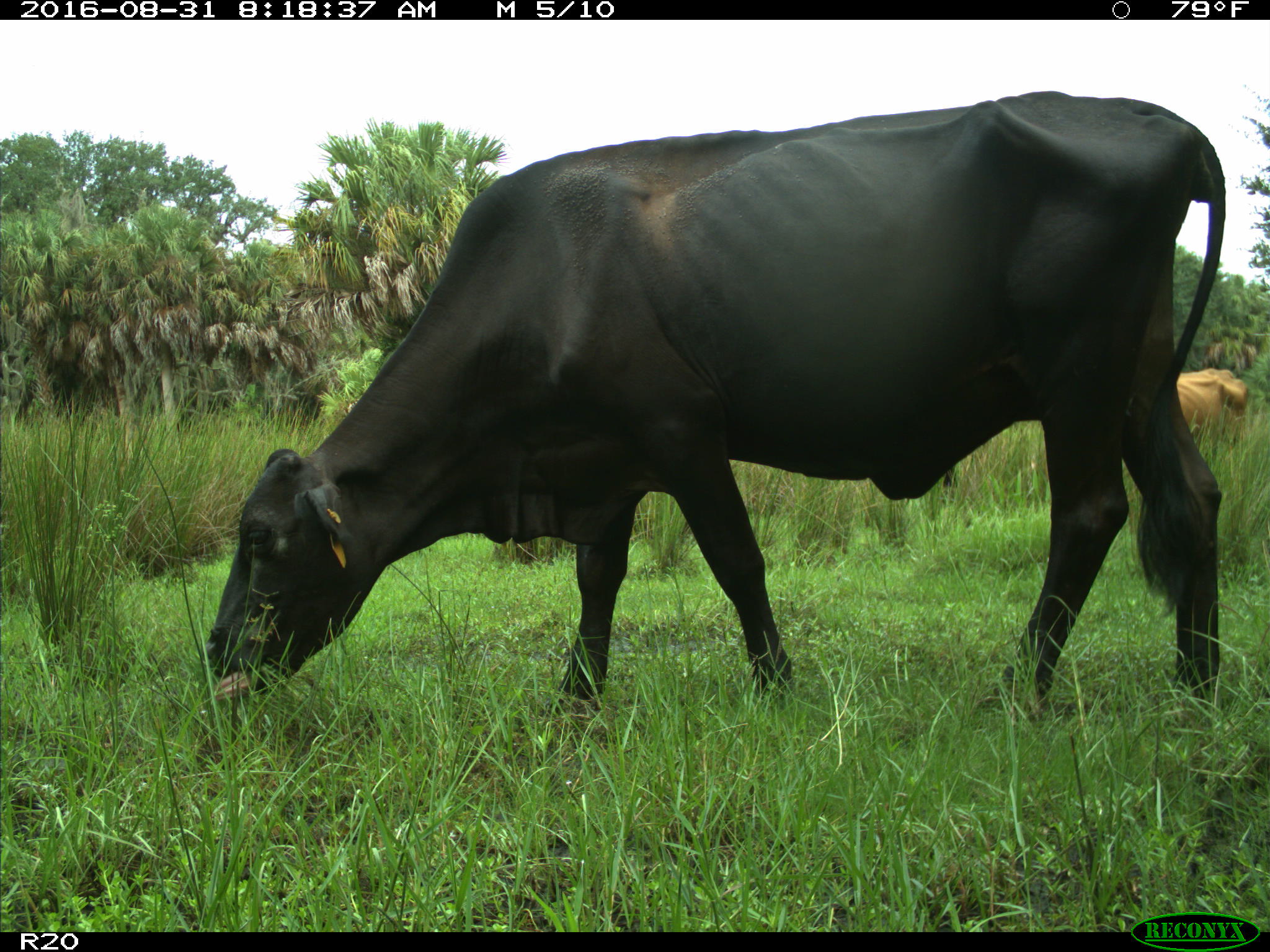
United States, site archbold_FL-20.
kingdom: Animalia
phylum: Chordata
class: Mammalia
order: Artiodactyla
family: Bovidae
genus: Bos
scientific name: Bos taurus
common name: domestic cow